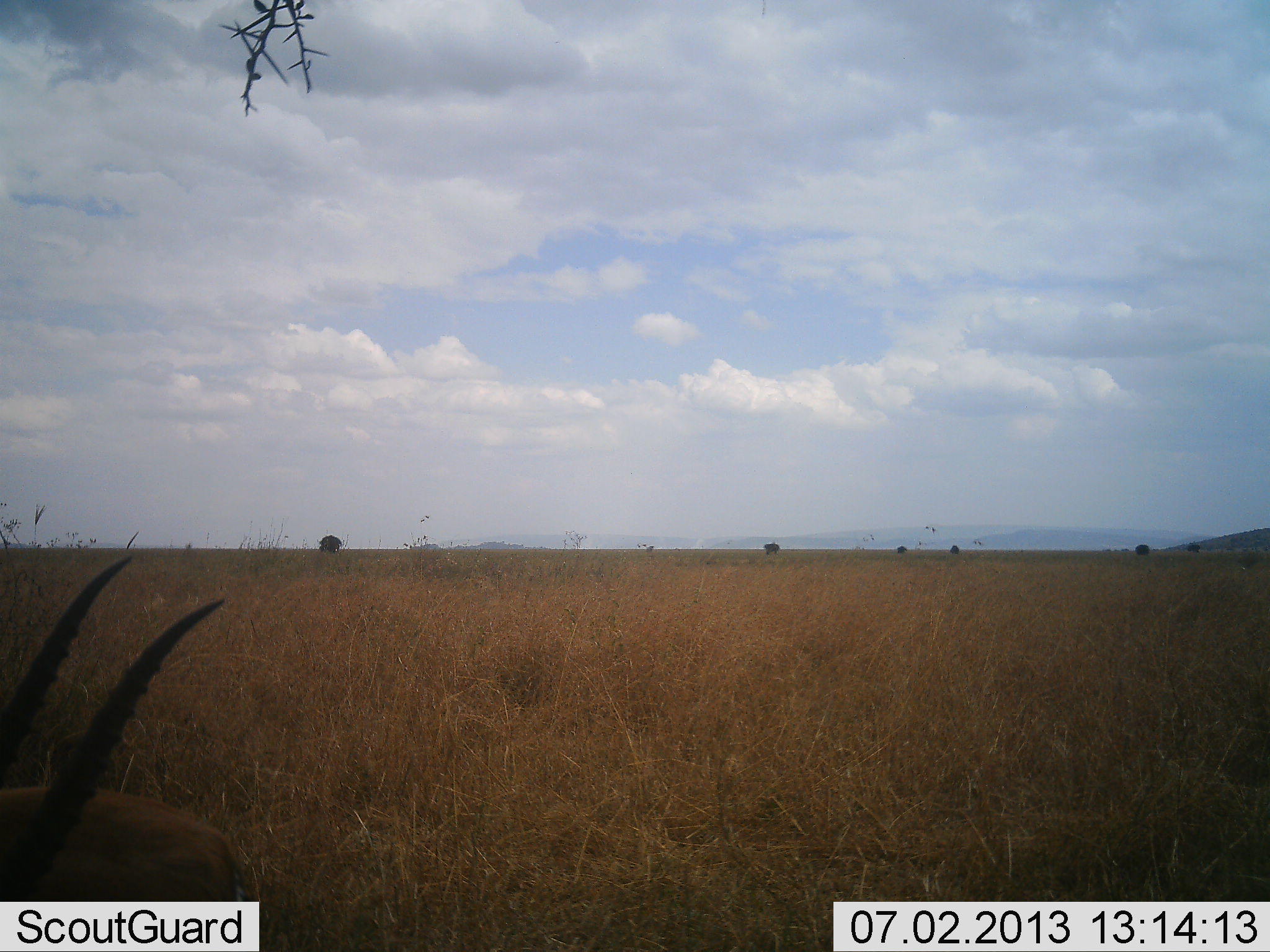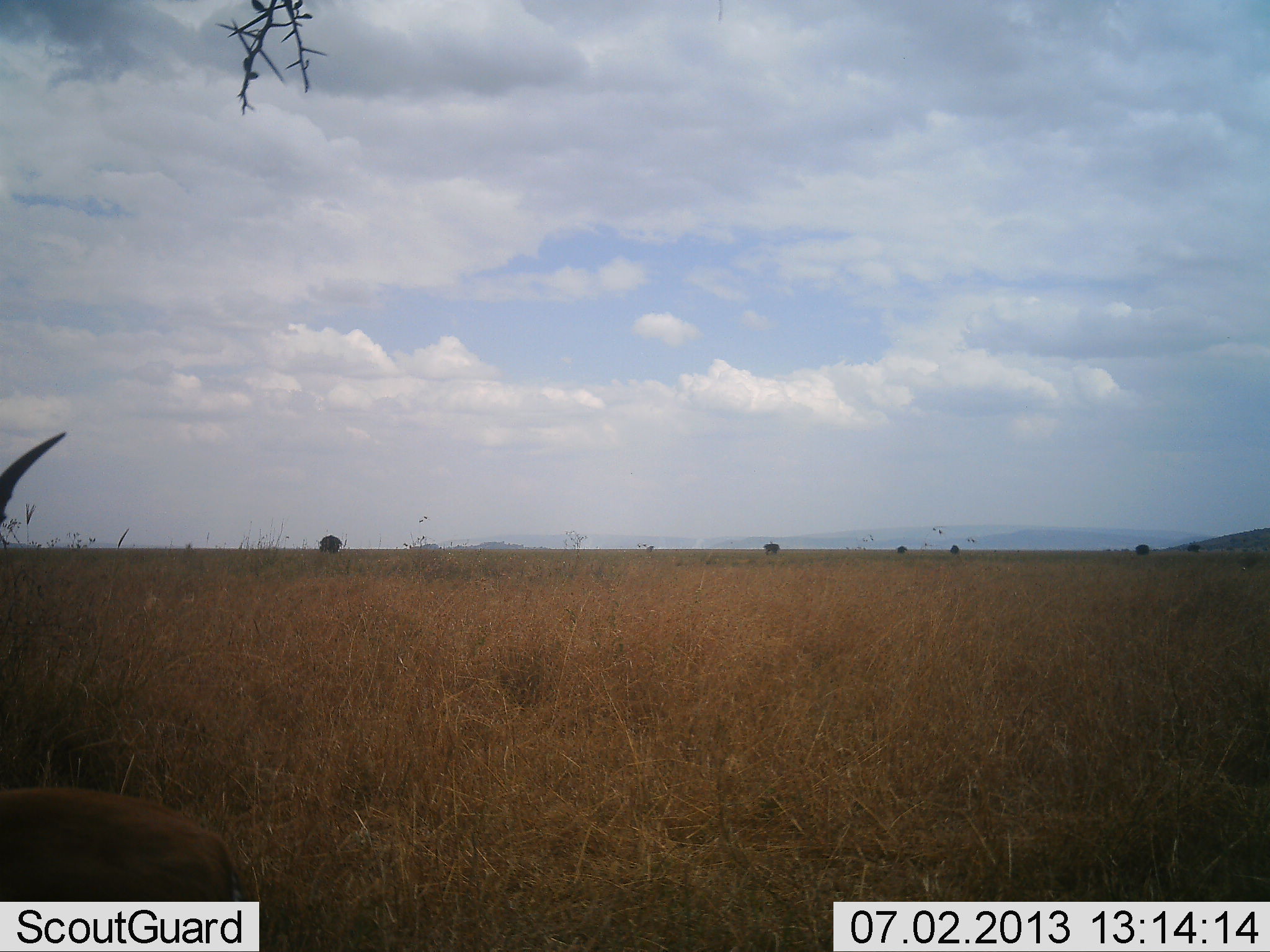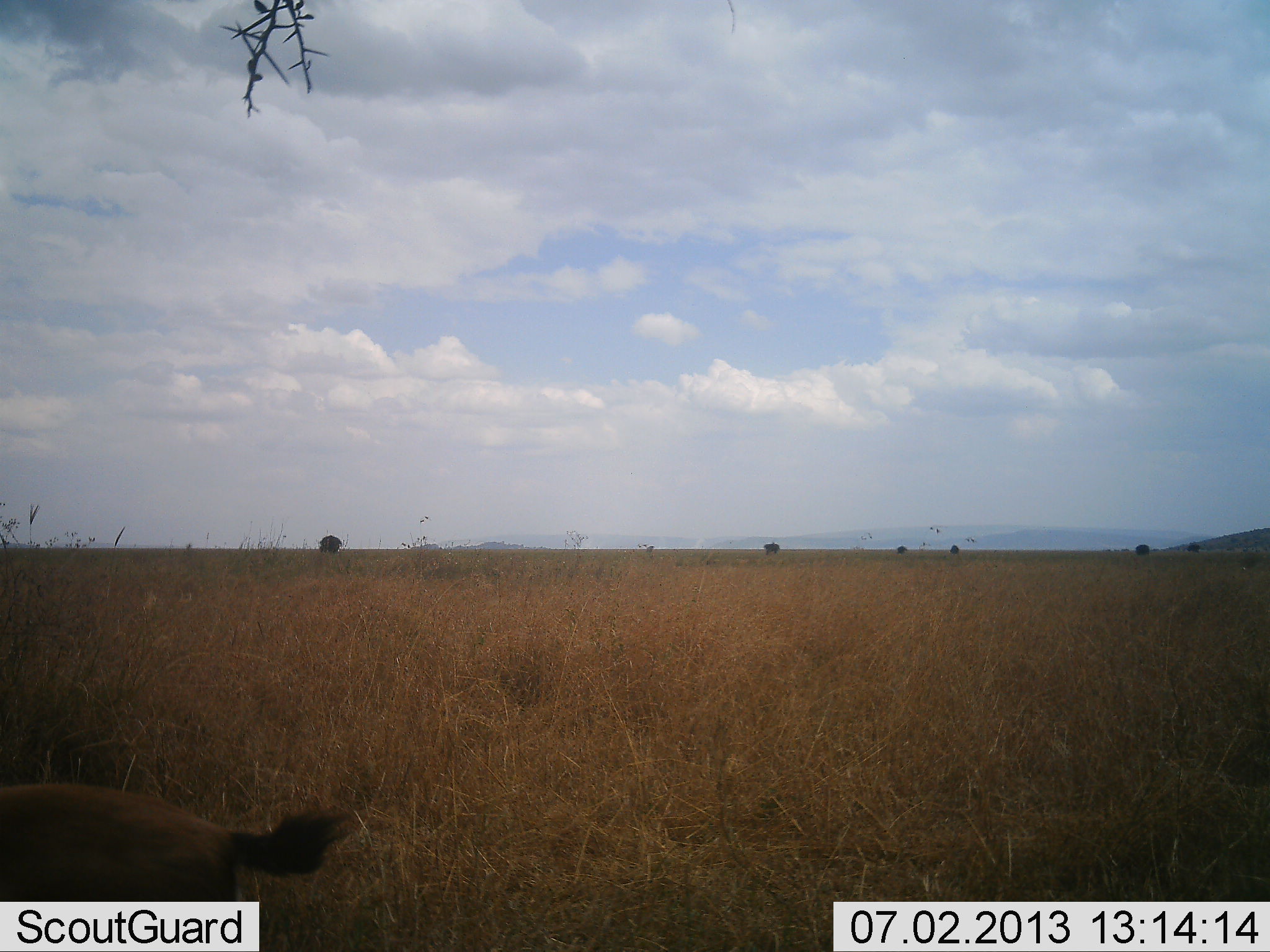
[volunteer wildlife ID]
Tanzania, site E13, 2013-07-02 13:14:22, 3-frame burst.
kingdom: Animalia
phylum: Chordata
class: Mammalia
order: Artiodactyla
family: Bovidae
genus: Eudorcas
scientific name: Eudorcas thomsonii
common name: thomson's gazelle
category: gazellethomsons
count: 1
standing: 100%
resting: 0%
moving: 8%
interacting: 0%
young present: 0%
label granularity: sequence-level